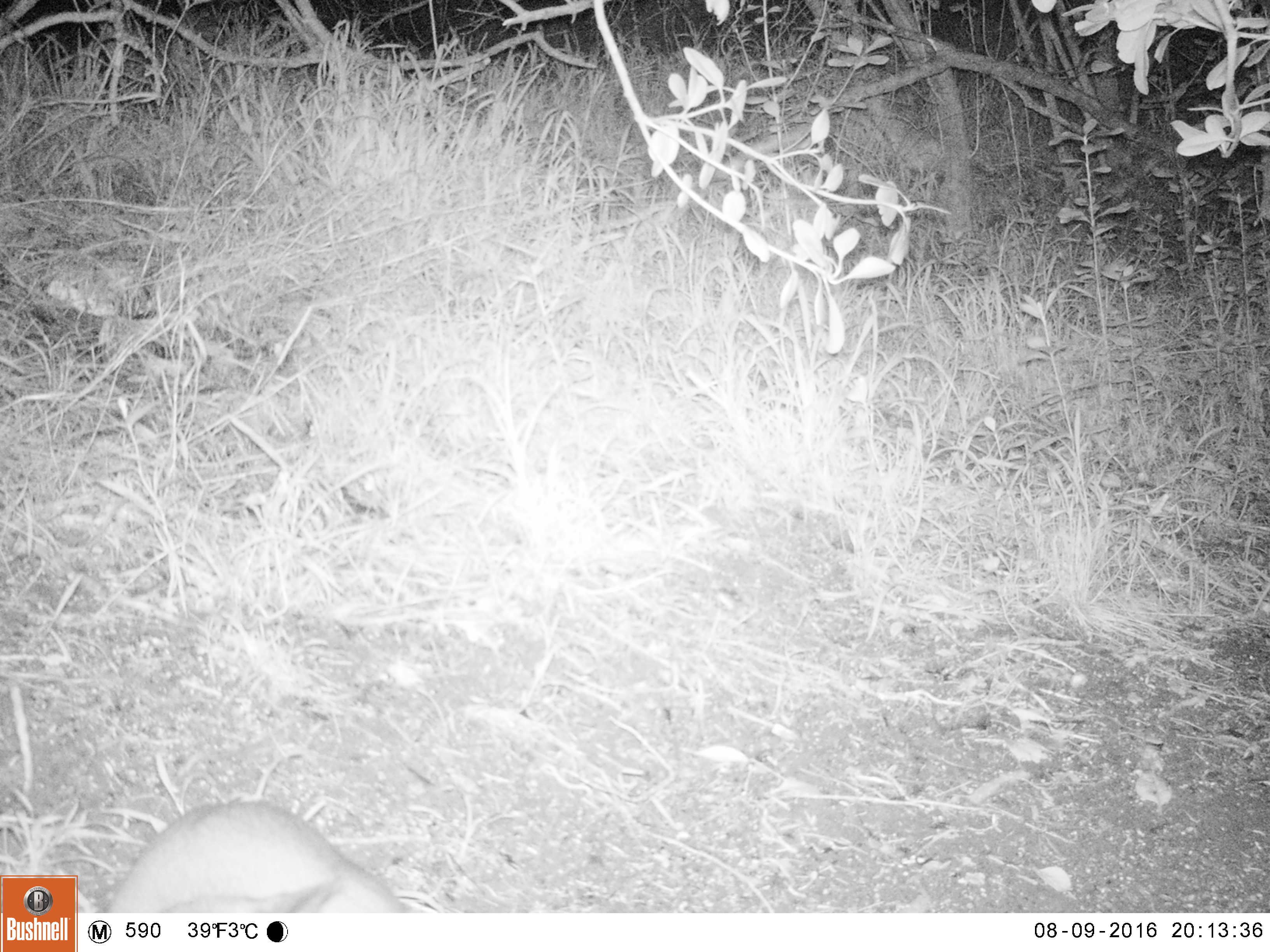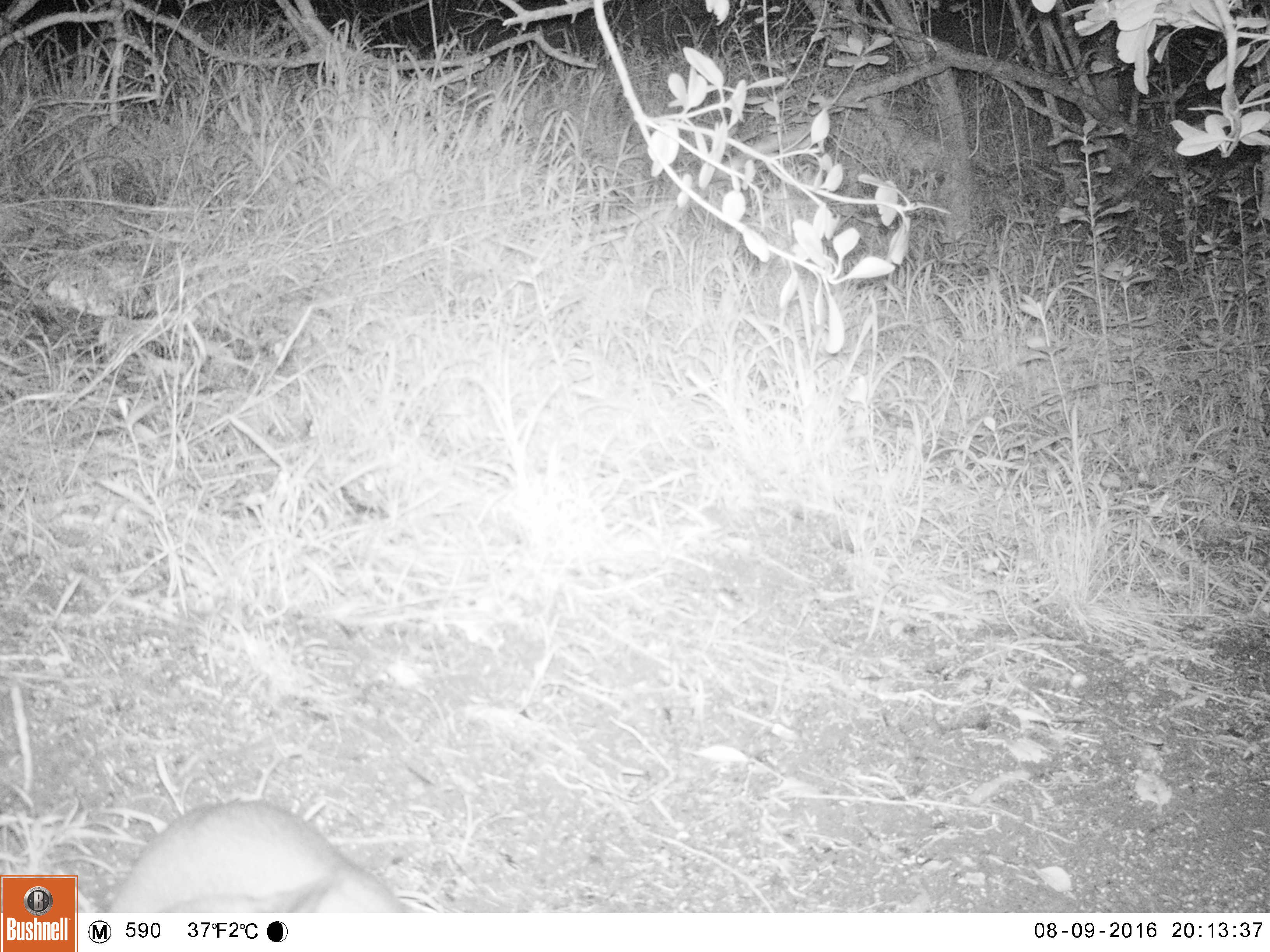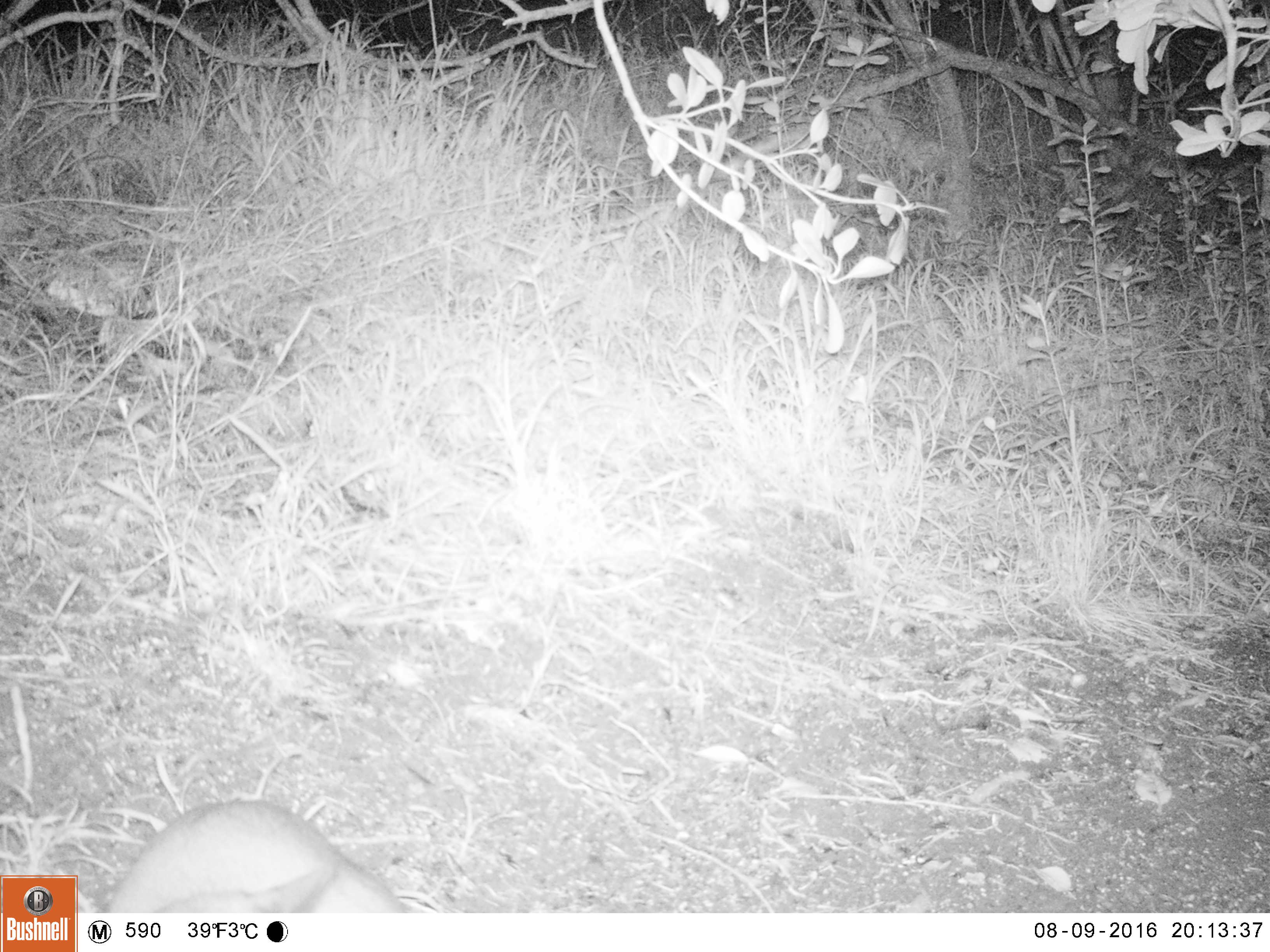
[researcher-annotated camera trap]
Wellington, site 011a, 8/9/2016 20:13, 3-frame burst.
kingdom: Animalia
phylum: Chordata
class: Mammalia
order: Carnivora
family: Felidae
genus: Felis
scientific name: Felis catus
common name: cat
Cat (Felis catus).